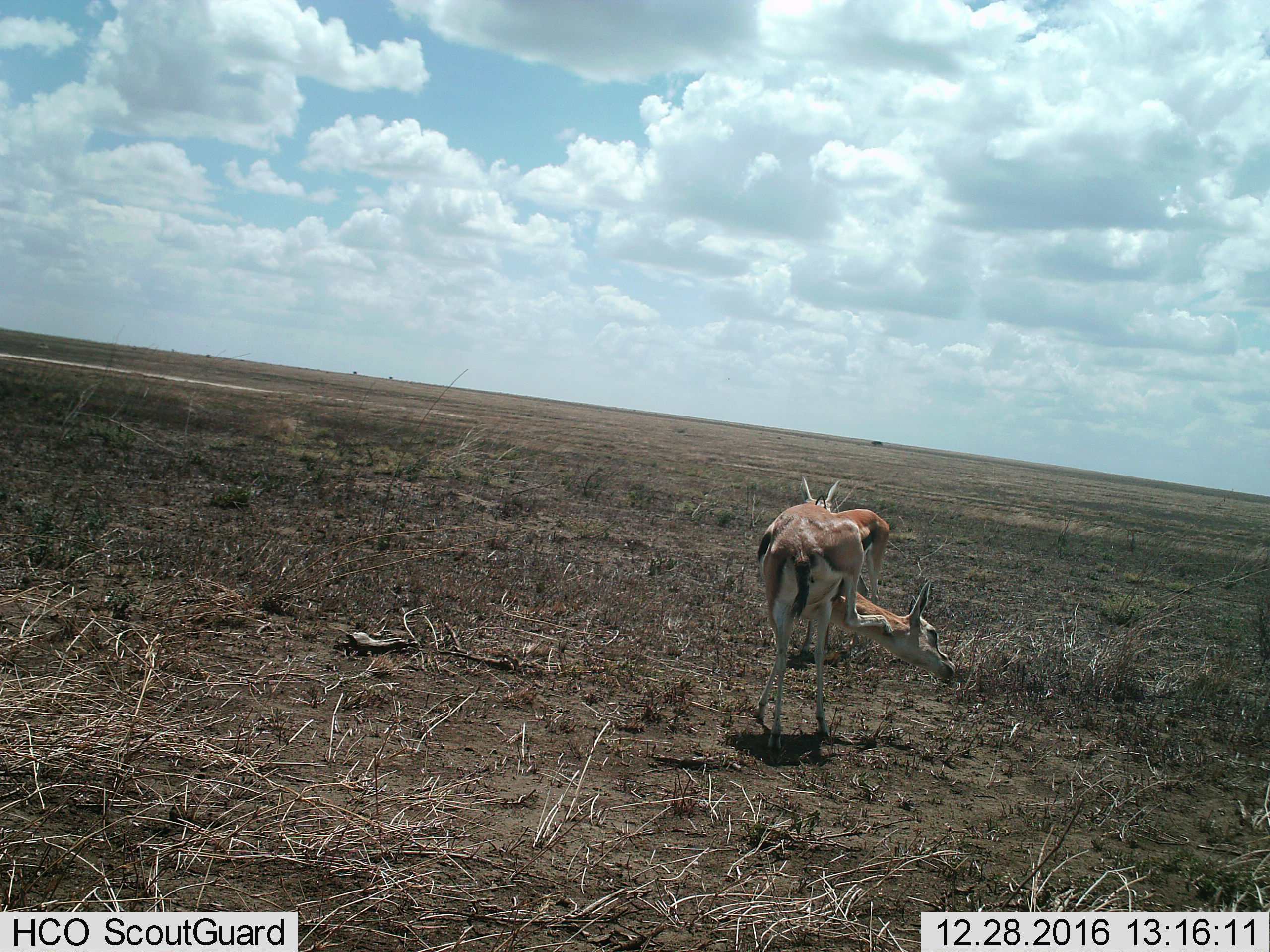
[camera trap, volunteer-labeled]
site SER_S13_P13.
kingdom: Animalia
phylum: Chordata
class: Mammalia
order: Artiodactyla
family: Bovidae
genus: Eudorcas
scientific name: Eudorcas thomsonii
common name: thomson's gazelle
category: gazellethomsons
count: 2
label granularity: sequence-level